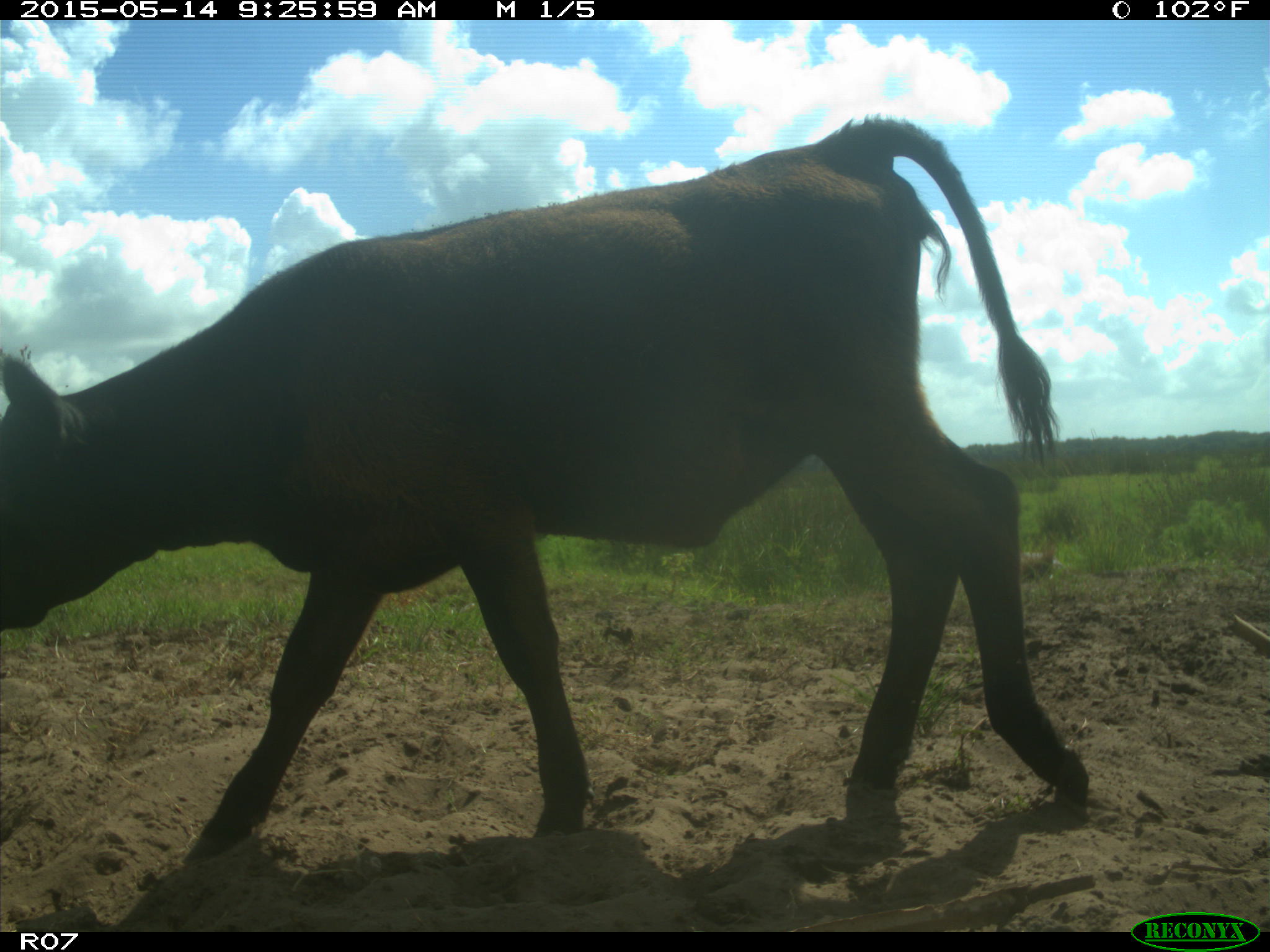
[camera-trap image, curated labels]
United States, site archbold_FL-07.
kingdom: Animalia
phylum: Chordata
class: Mammalia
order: Artiodactyla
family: Bovidae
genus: Bos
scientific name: Bos taurus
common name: domestic cow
Bos taurus (domestic cow).